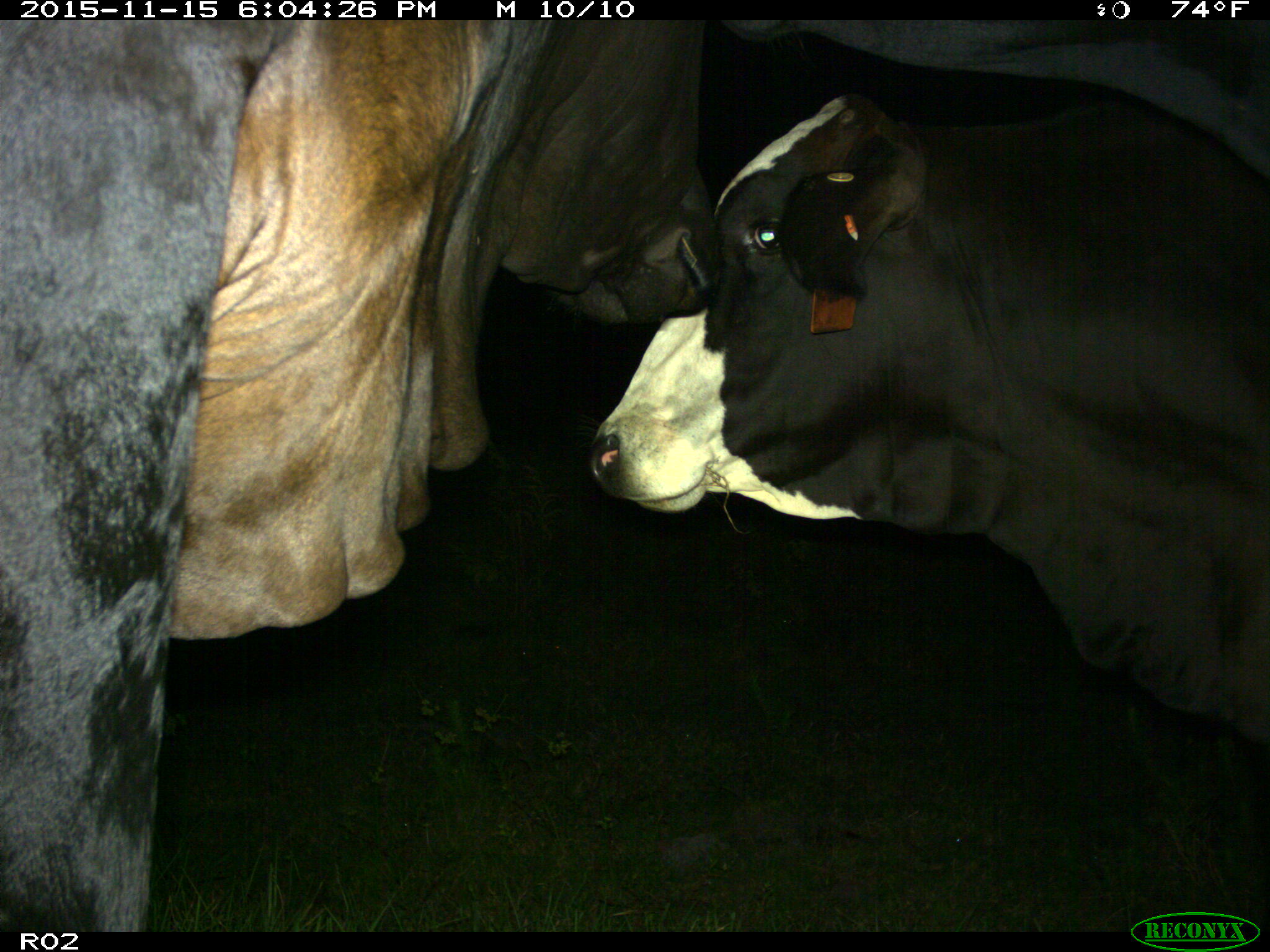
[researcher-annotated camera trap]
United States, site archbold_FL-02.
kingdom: Animalia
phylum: Chordata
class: Mammalia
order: Artiodactyla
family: Bovidae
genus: Bos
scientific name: Bos taurus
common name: domestic cow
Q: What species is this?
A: Bos taurus (domestic cow).